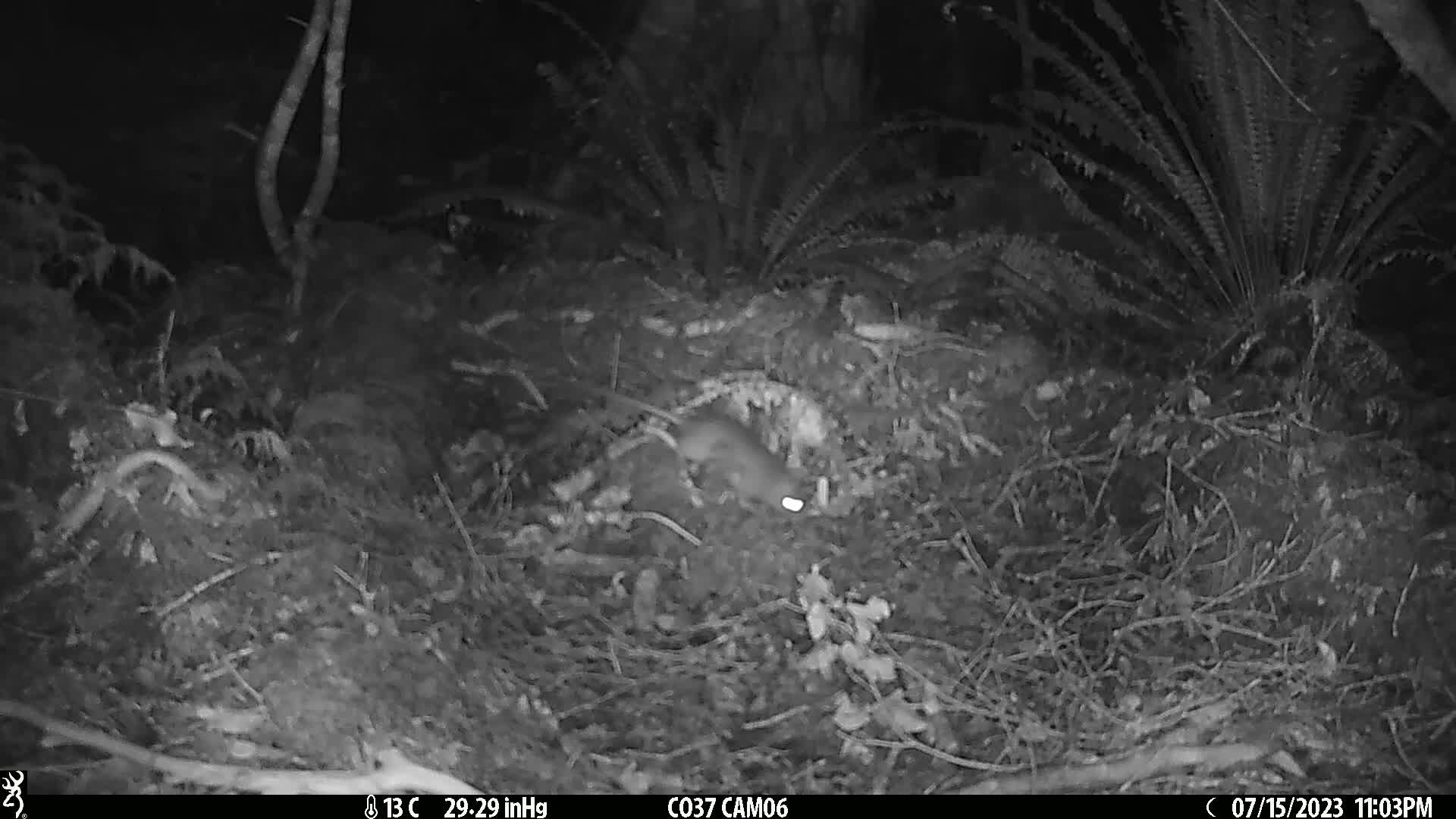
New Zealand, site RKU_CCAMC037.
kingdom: Animalia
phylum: Chordata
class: Mammalia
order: Rodentia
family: Muridae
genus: Rattus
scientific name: Rattus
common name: rat